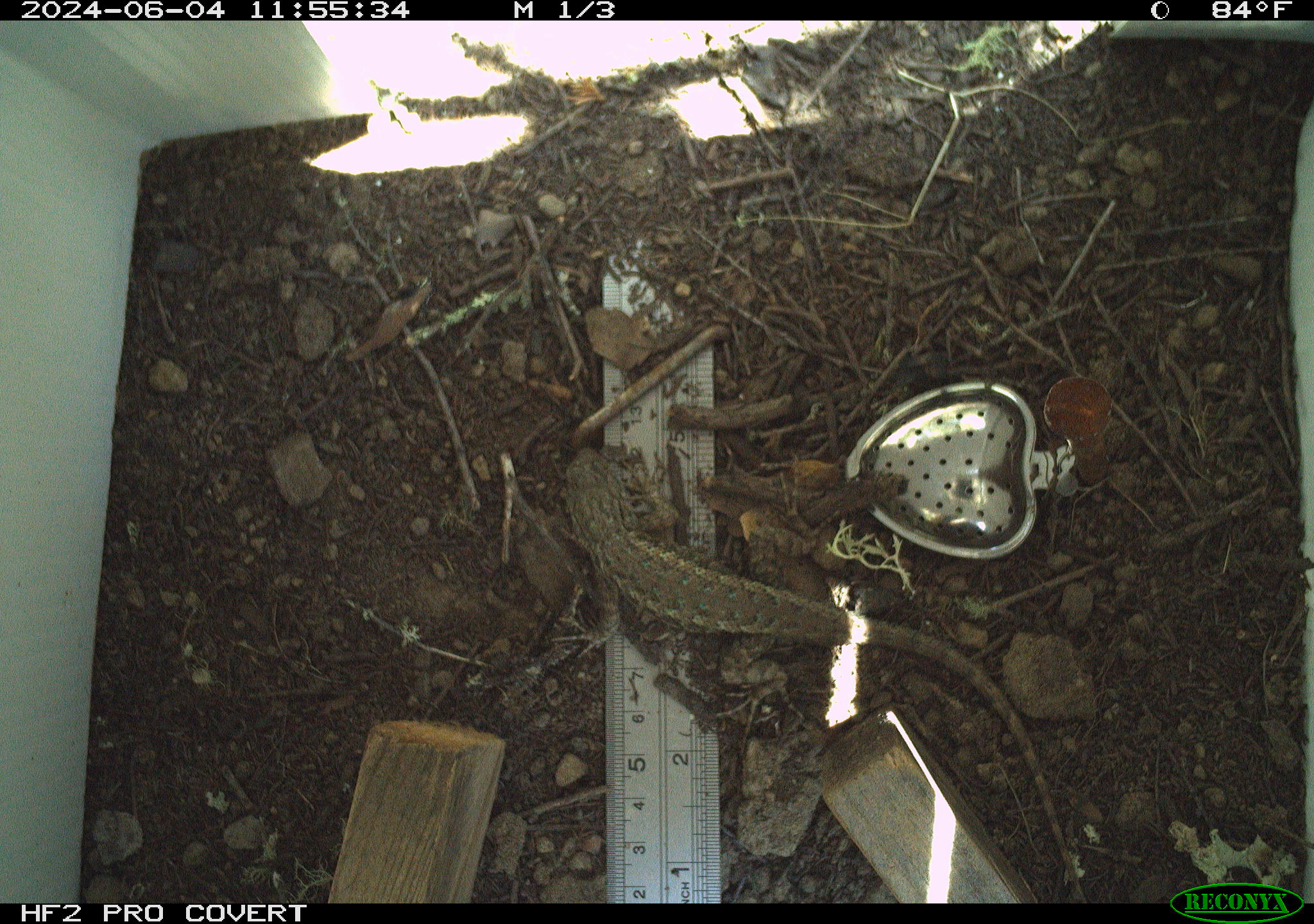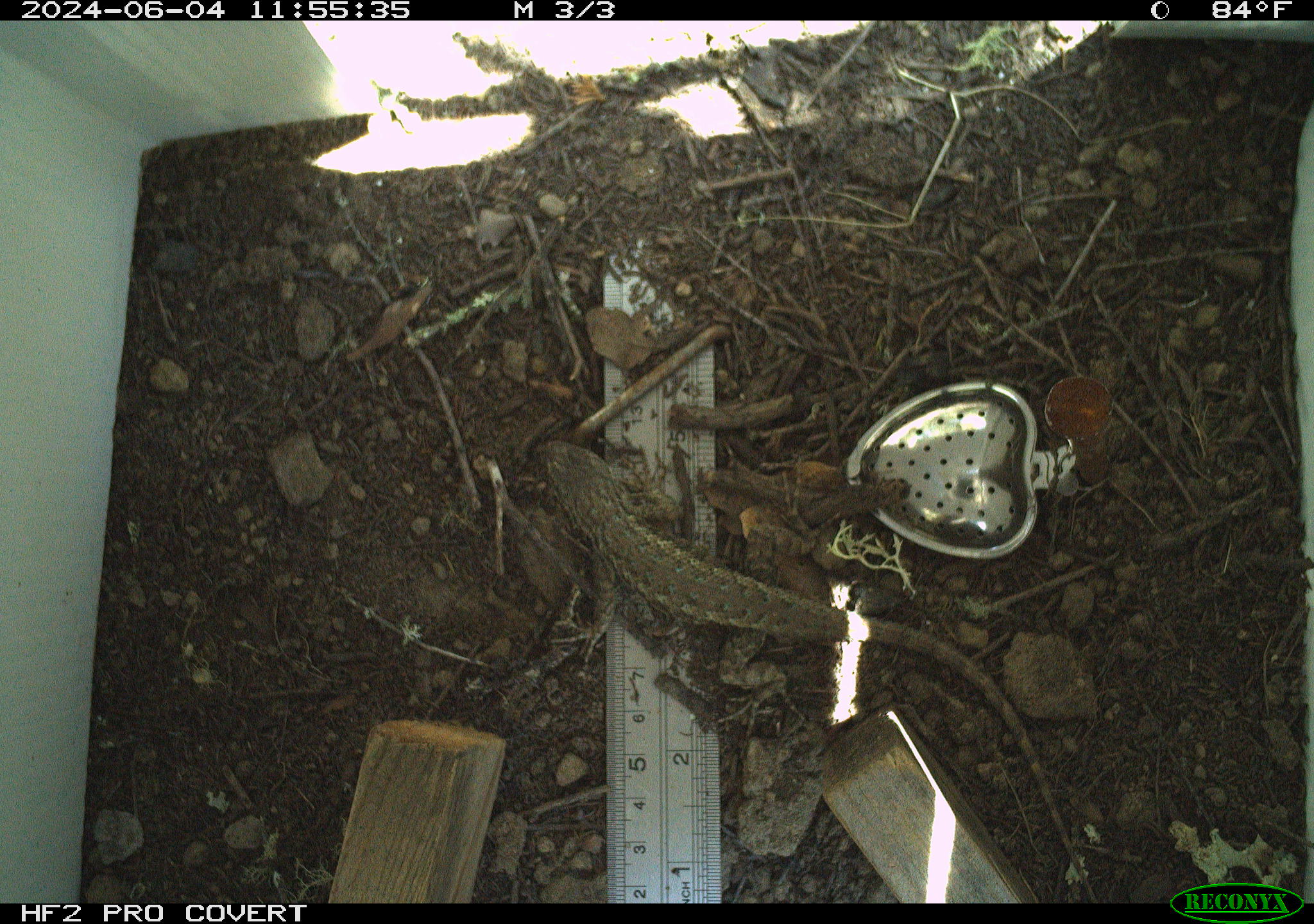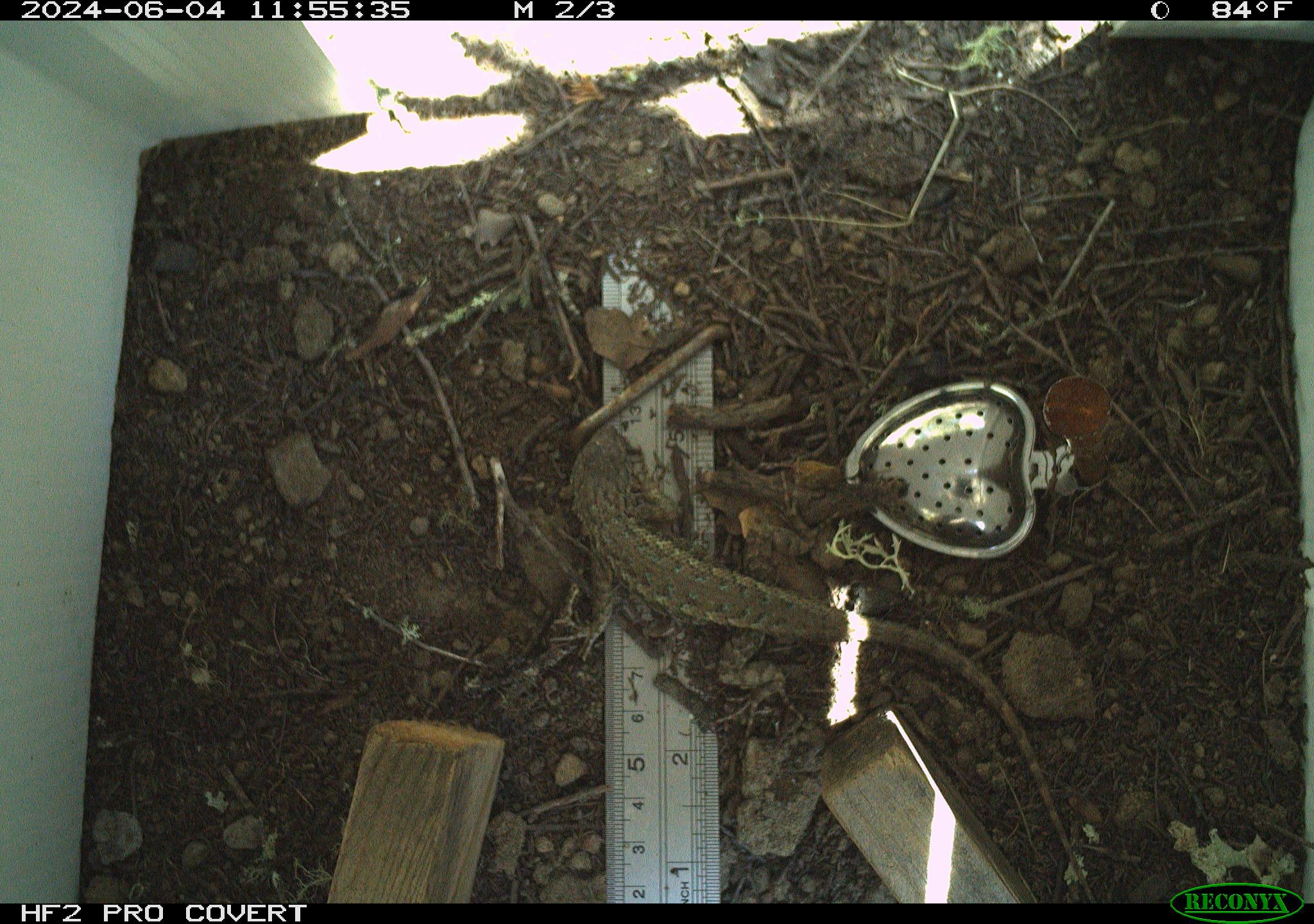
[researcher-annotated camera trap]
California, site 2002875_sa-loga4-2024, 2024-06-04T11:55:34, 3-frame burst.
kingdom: Animalia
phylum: Chordata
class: Reptilia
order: Squamata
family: Phrynosomatidae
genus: Sceloporus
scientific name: Sceloporus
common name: spiny lizards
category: sceloporus species